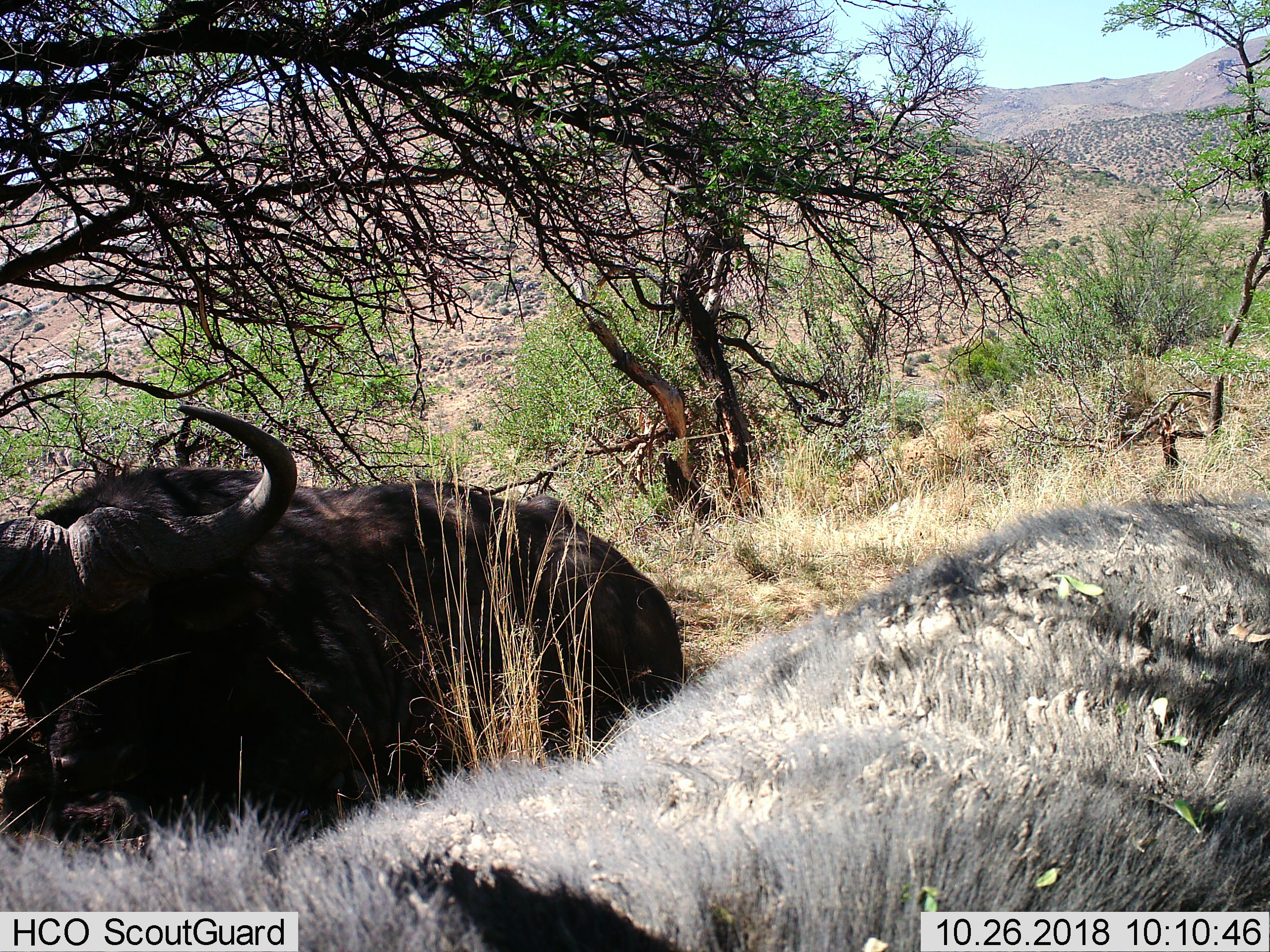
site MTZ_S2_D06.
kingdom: Animalia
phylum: Chordata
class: Mammalia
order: Artiodactyla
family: Bovidae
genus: Syncerus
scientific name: Syncerus caffer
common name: african buffalo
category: buffalo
Buffalo (african buffalo) (Syncerus caffer), count 2. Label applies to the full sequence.